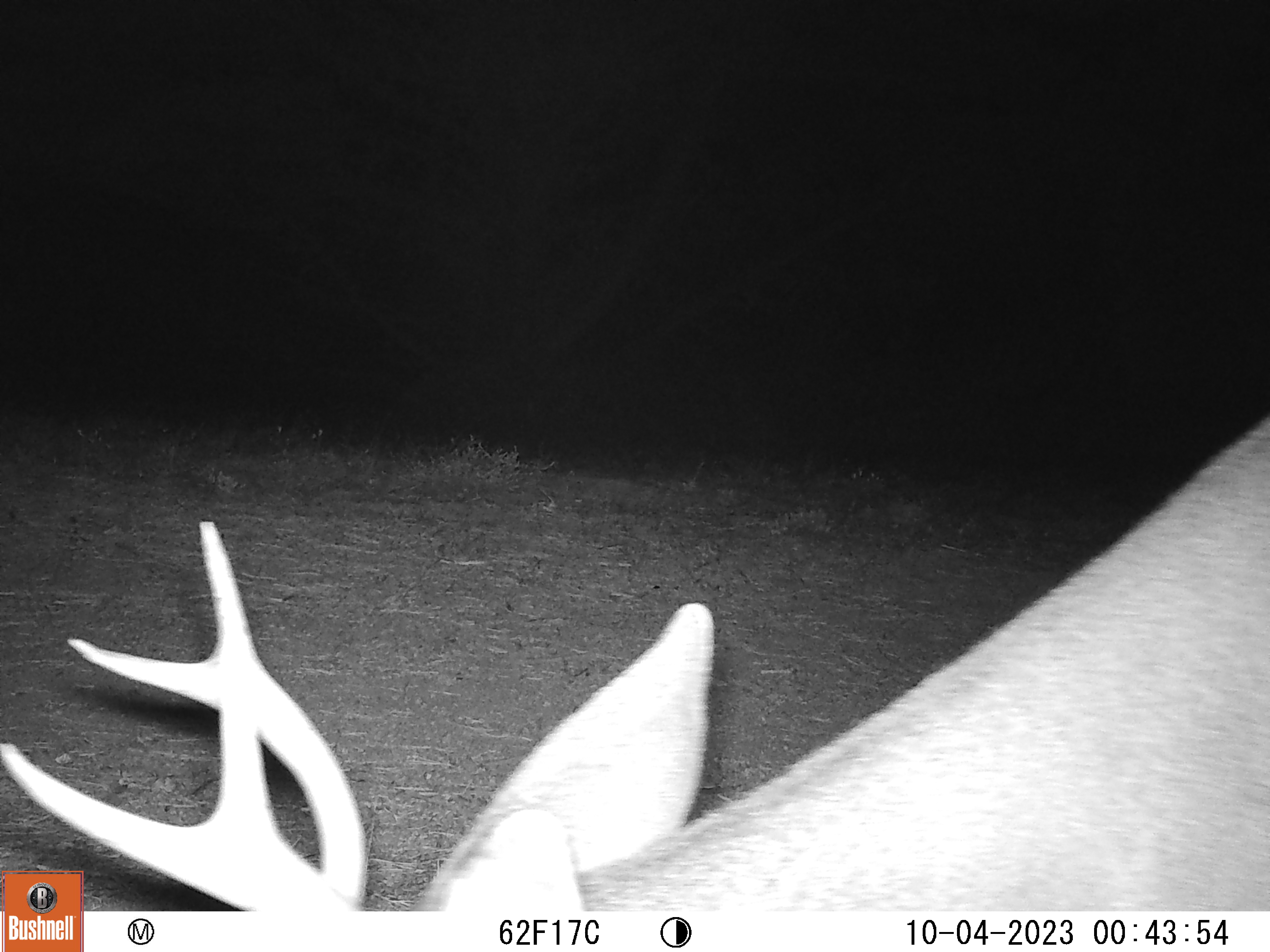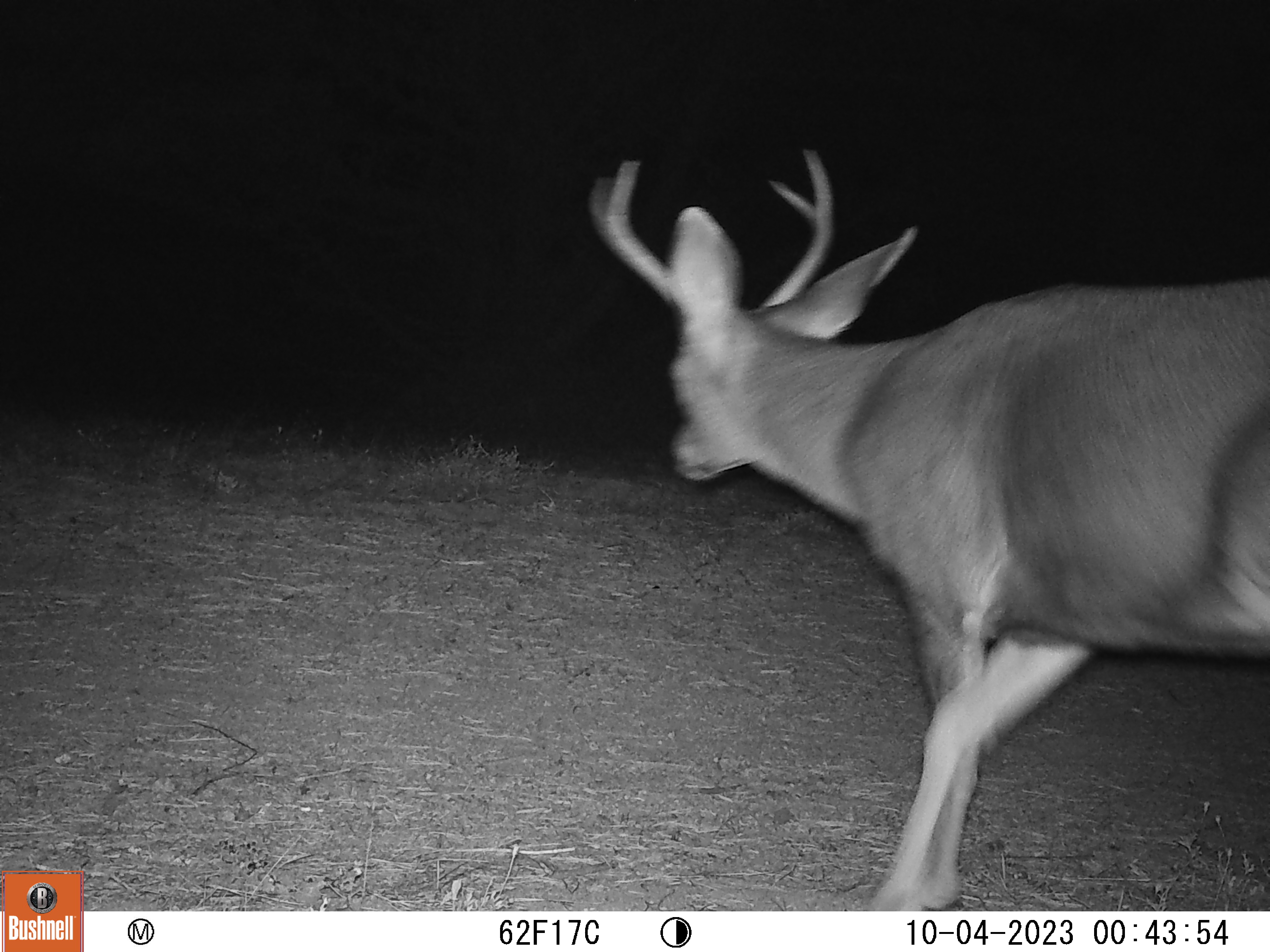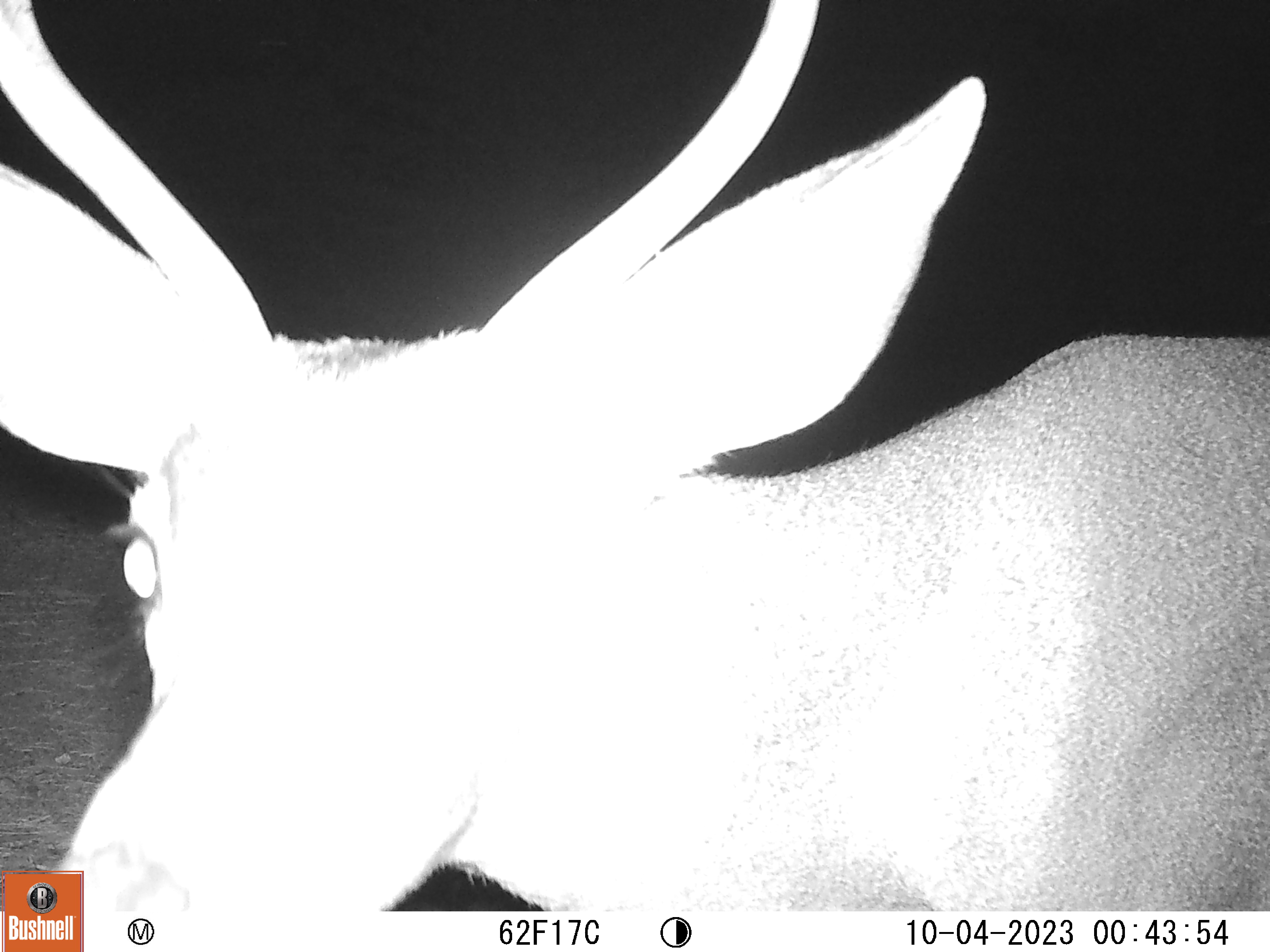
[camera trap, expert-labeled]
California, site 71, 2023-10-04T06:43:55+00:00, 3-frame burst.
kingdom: Animalia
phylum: Chordata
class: Mammalia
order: Artiodactyla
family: Cervidae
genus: Odocoileus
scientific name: Odocoileus hemionus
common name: mule deer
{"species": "mule deer (Odocoileus hemionus)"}